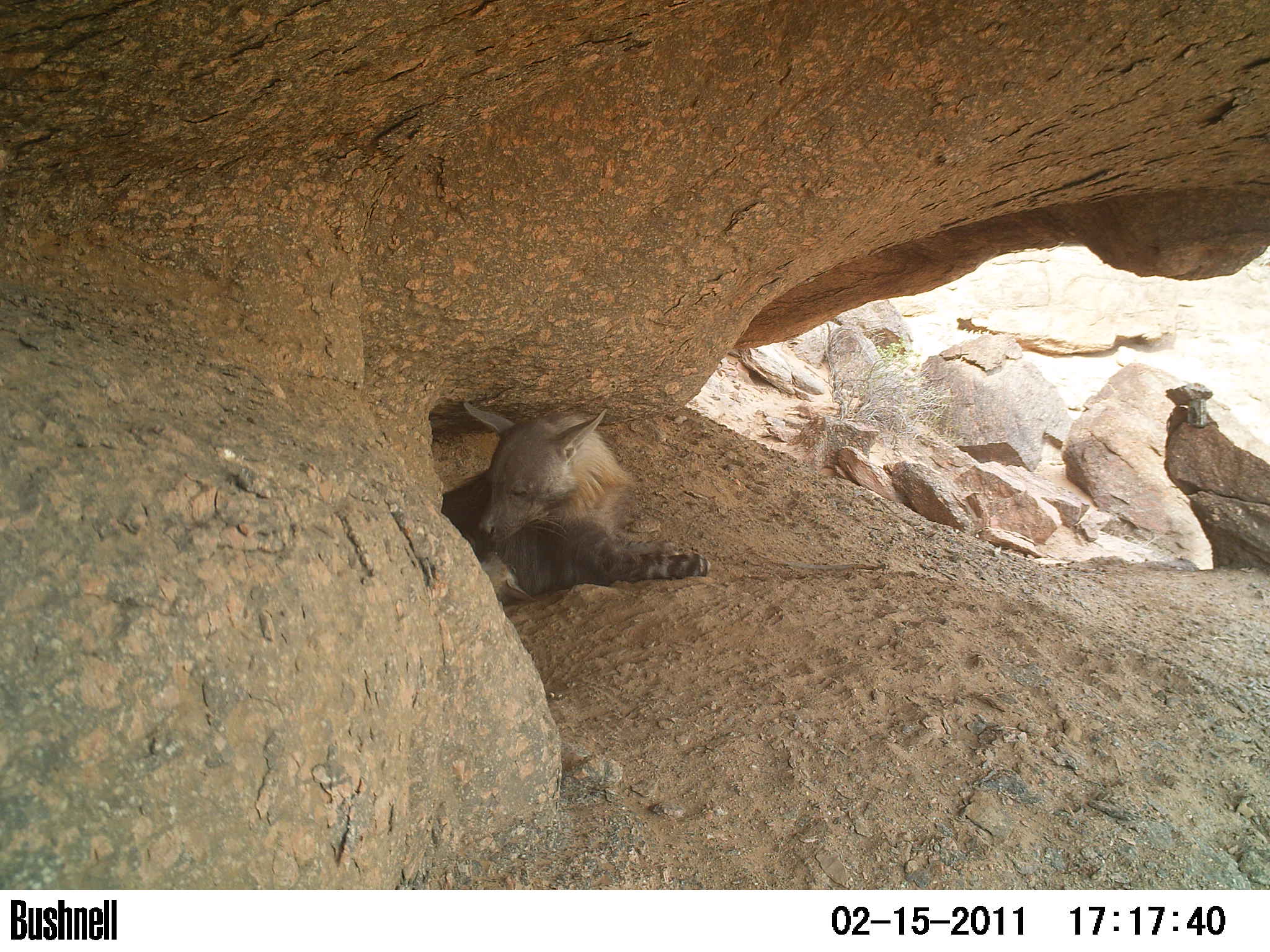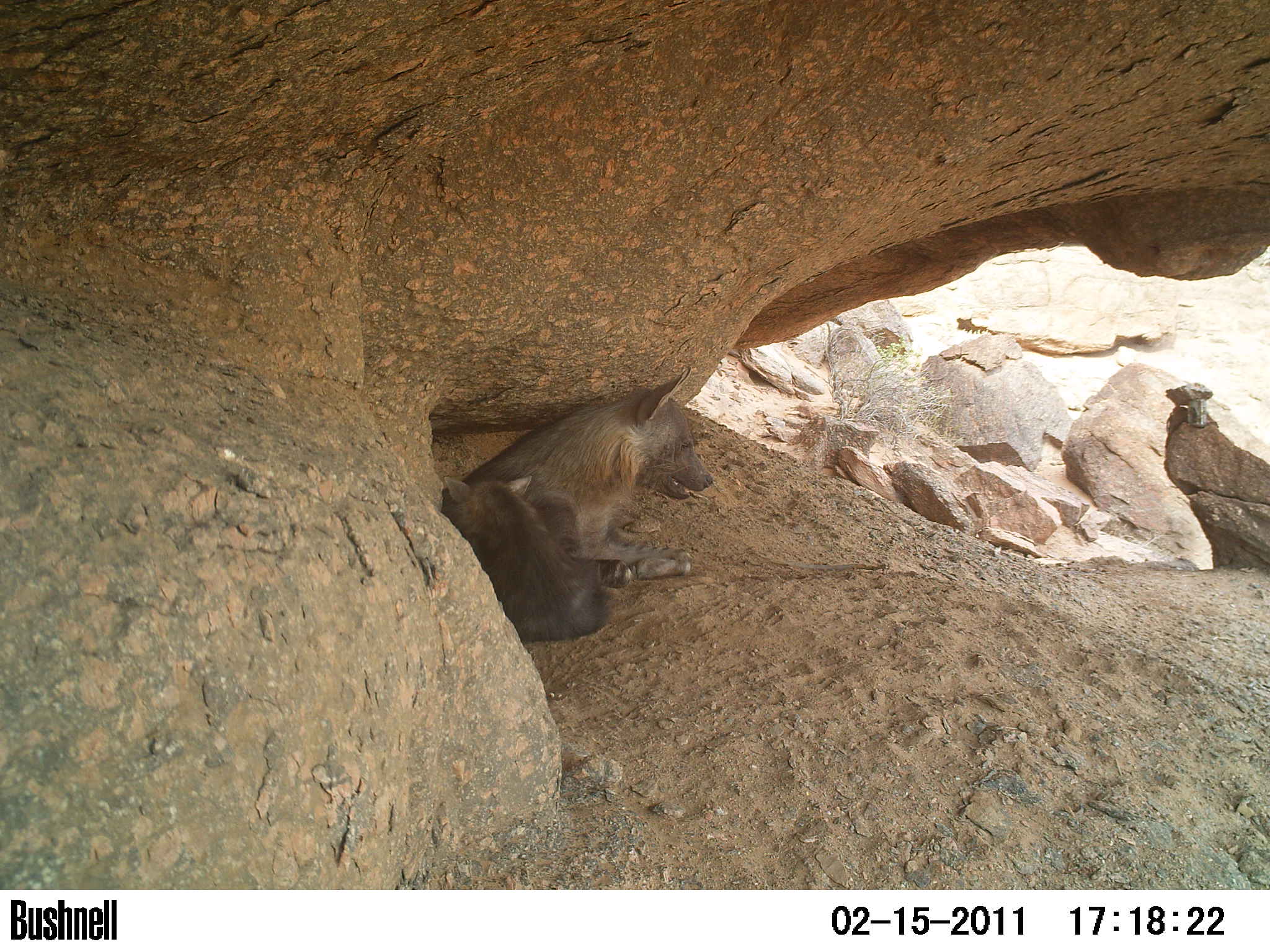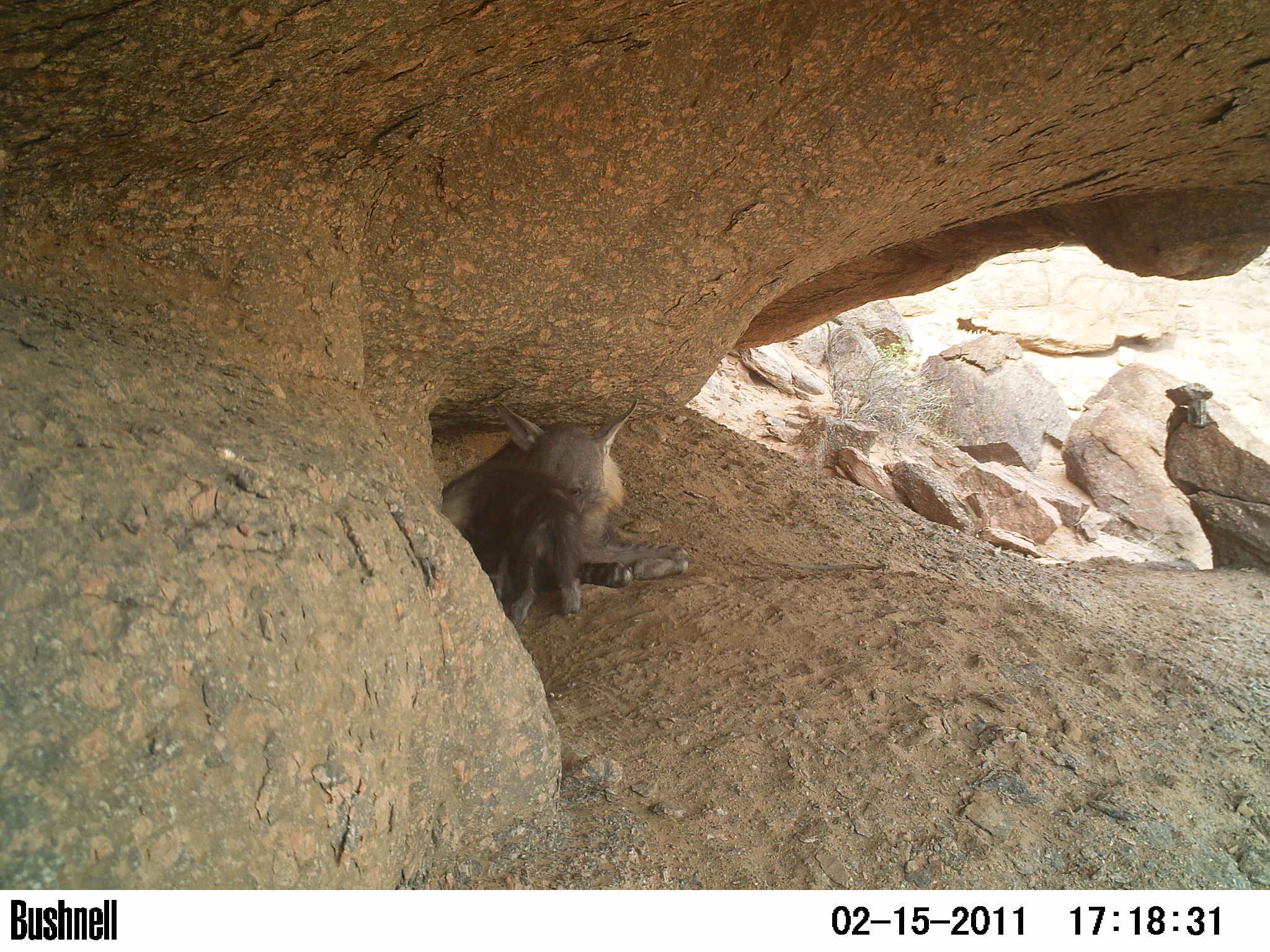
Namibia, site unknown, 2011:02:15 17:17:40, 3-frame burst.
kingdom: Animalia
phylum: Chordata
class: Mammalia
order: Carnivora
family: Hyaenidae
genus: Parahyaena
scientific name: Parahyaena brunnea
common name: brown hyena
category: hyaena brunnea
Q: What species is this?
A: Hyaena brunnea (brown hyena) (Parahyaena brunnea).